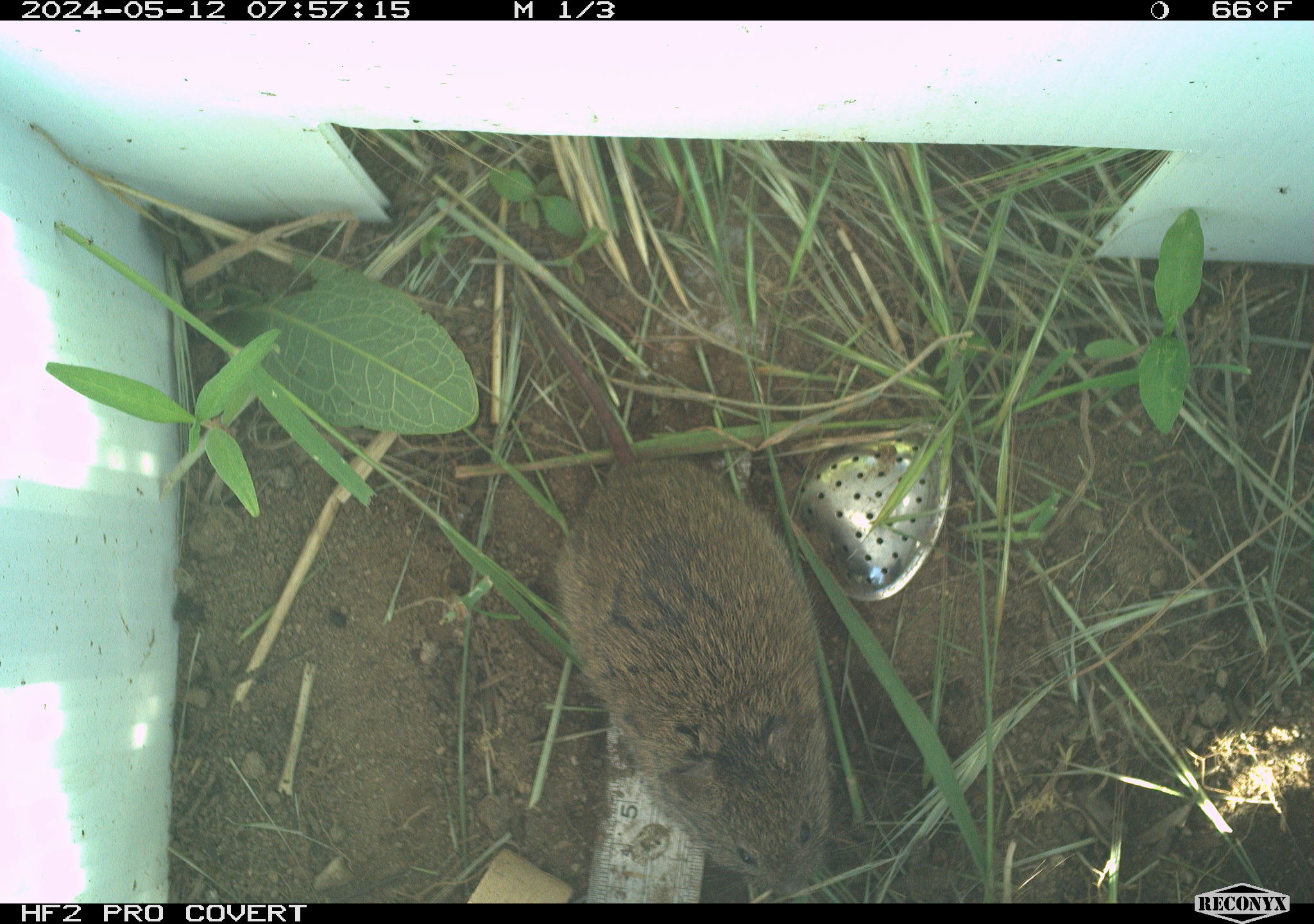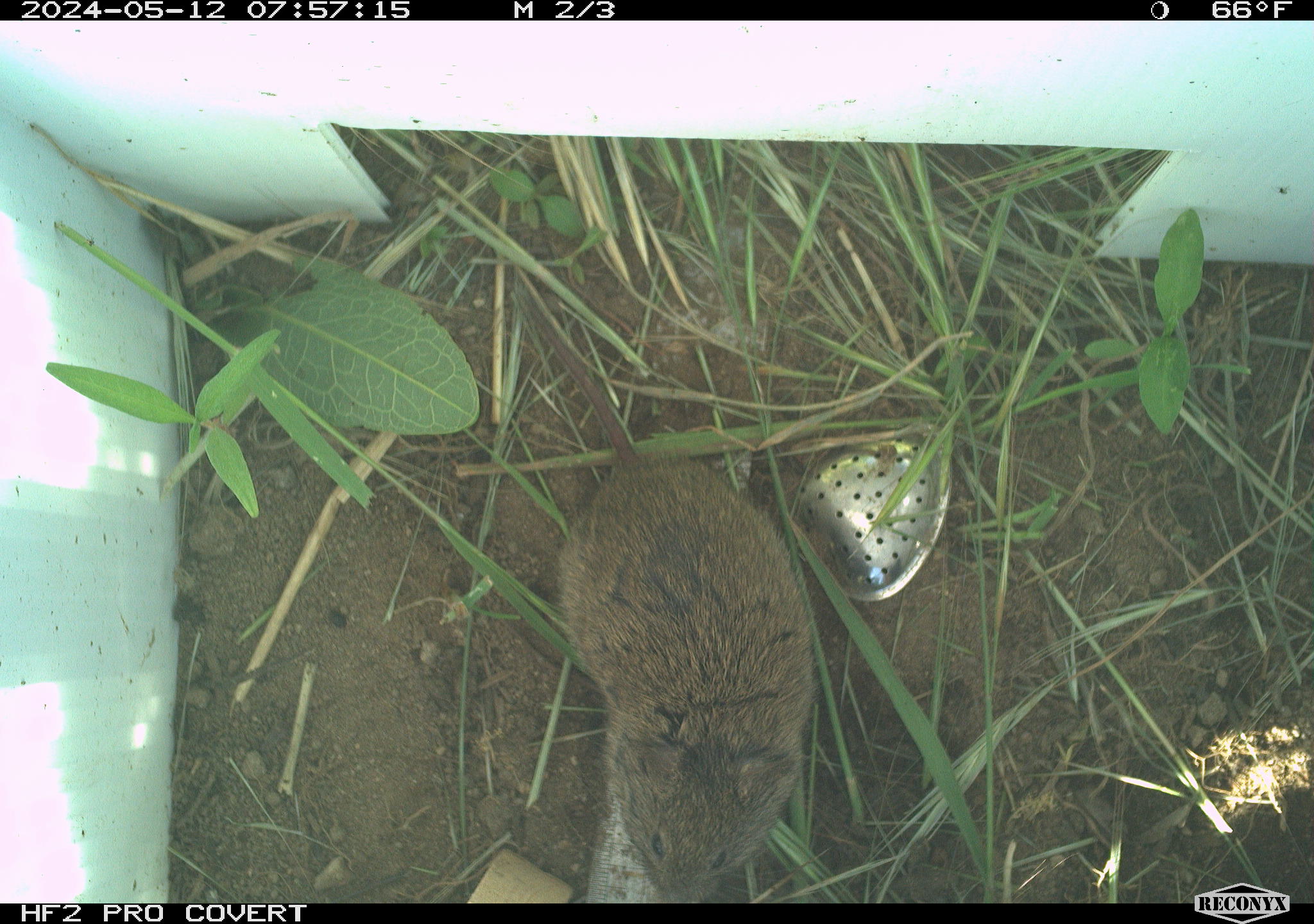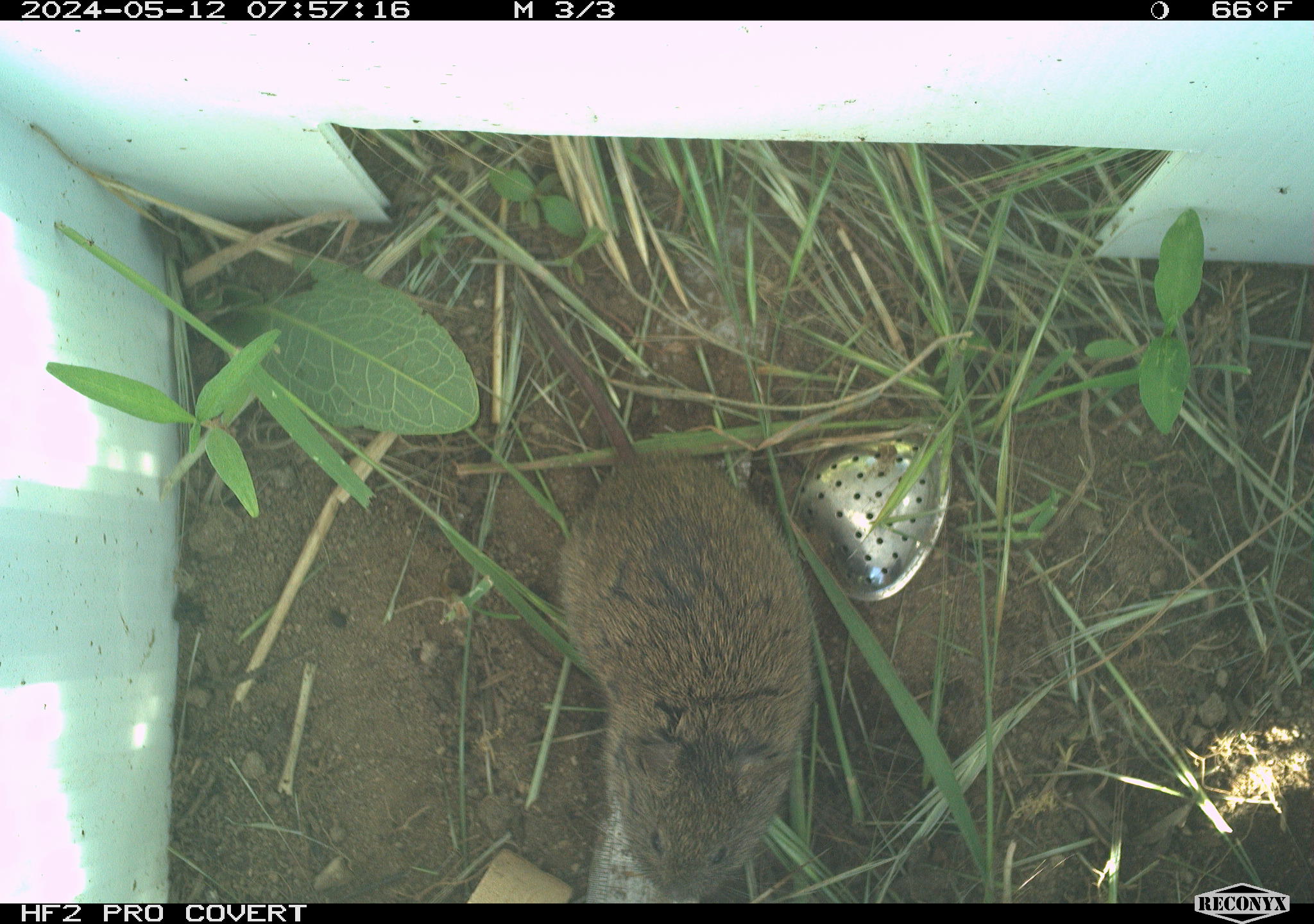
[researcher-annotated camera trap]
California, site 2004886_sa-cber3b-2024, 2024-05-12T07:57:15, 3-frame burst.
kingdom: Animalia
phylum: Chordata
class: Mammalia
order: Rodentia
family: Cricetidae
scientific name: Arvicolinae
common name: voles, lemmings, and muskrats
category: arvicolinae subfamily